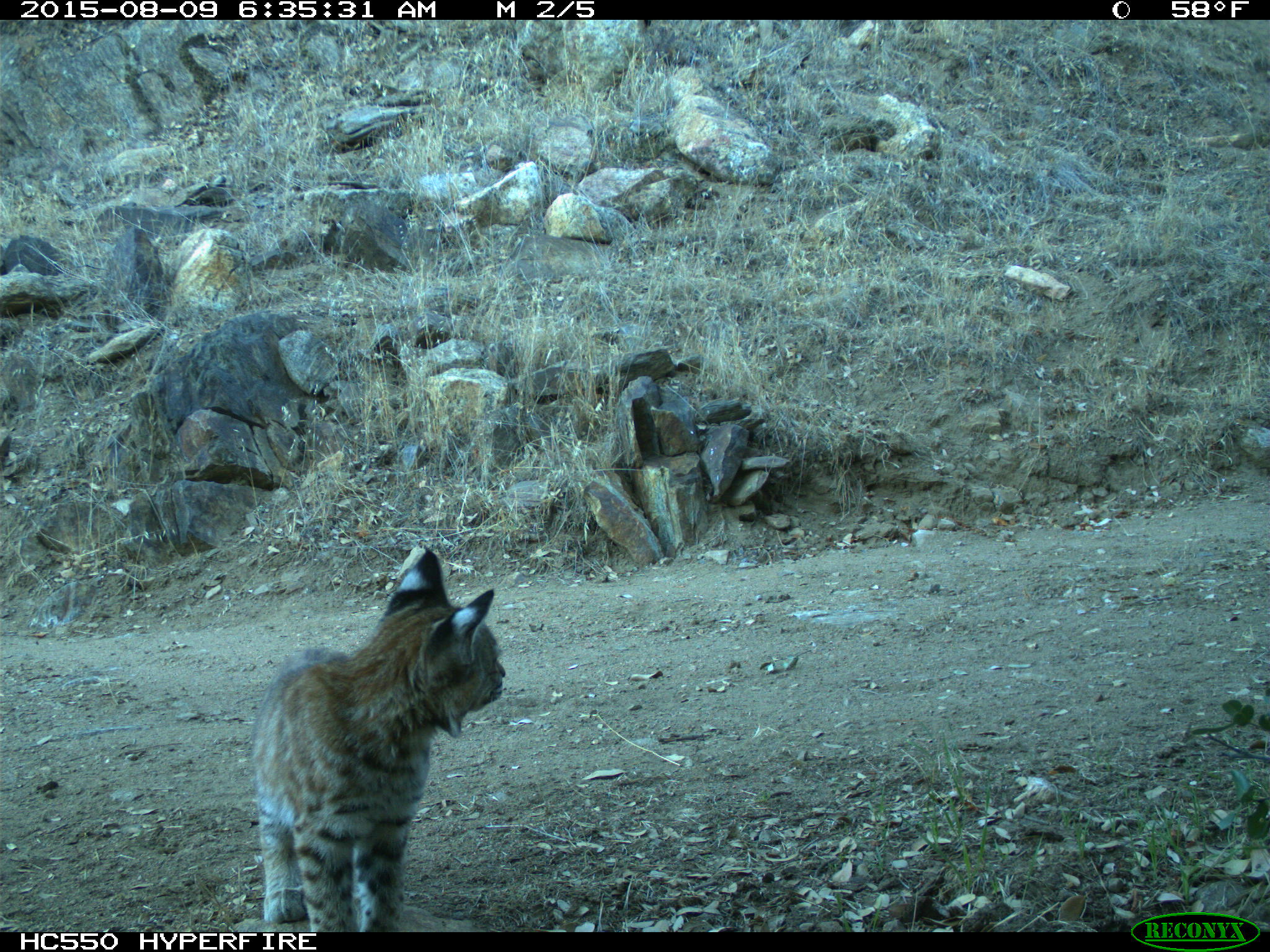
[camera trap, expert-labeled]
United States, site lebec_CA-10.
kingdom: Animalia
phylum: Chordata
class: Mammalia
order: Carnivora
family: Felidae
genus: Lynx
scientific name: Lynx rufus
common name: bobcat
Lynx rufus (bobcat).